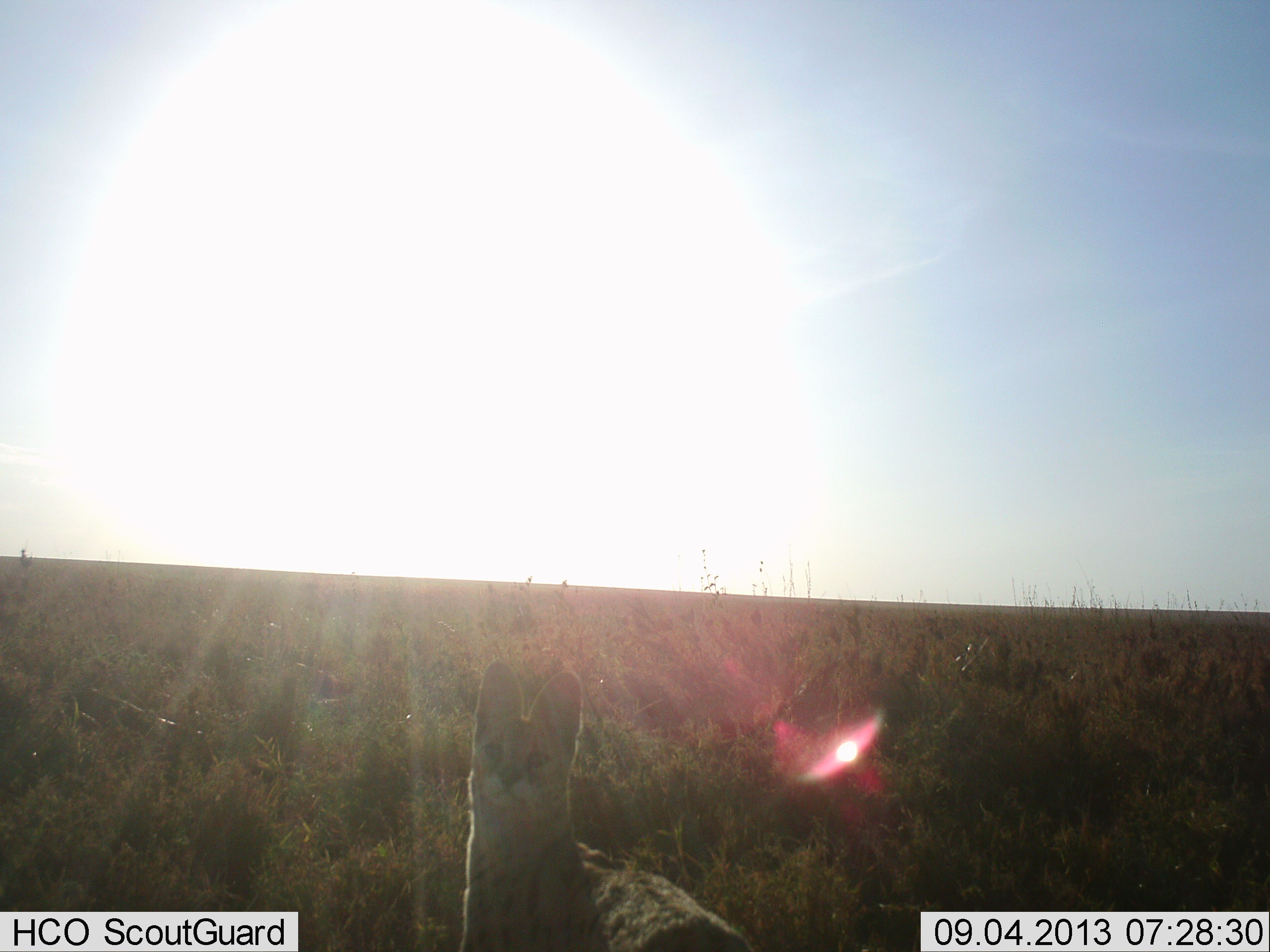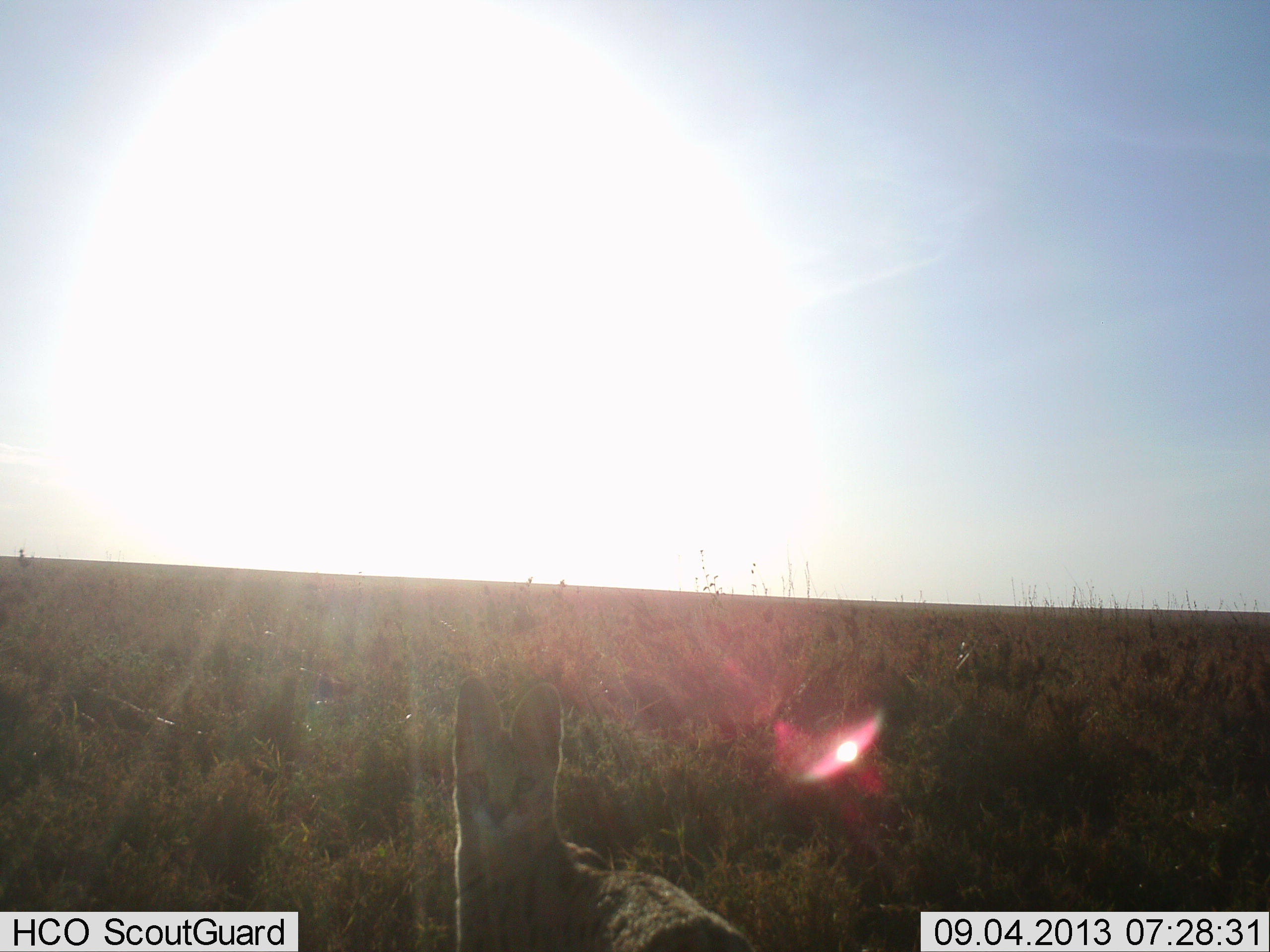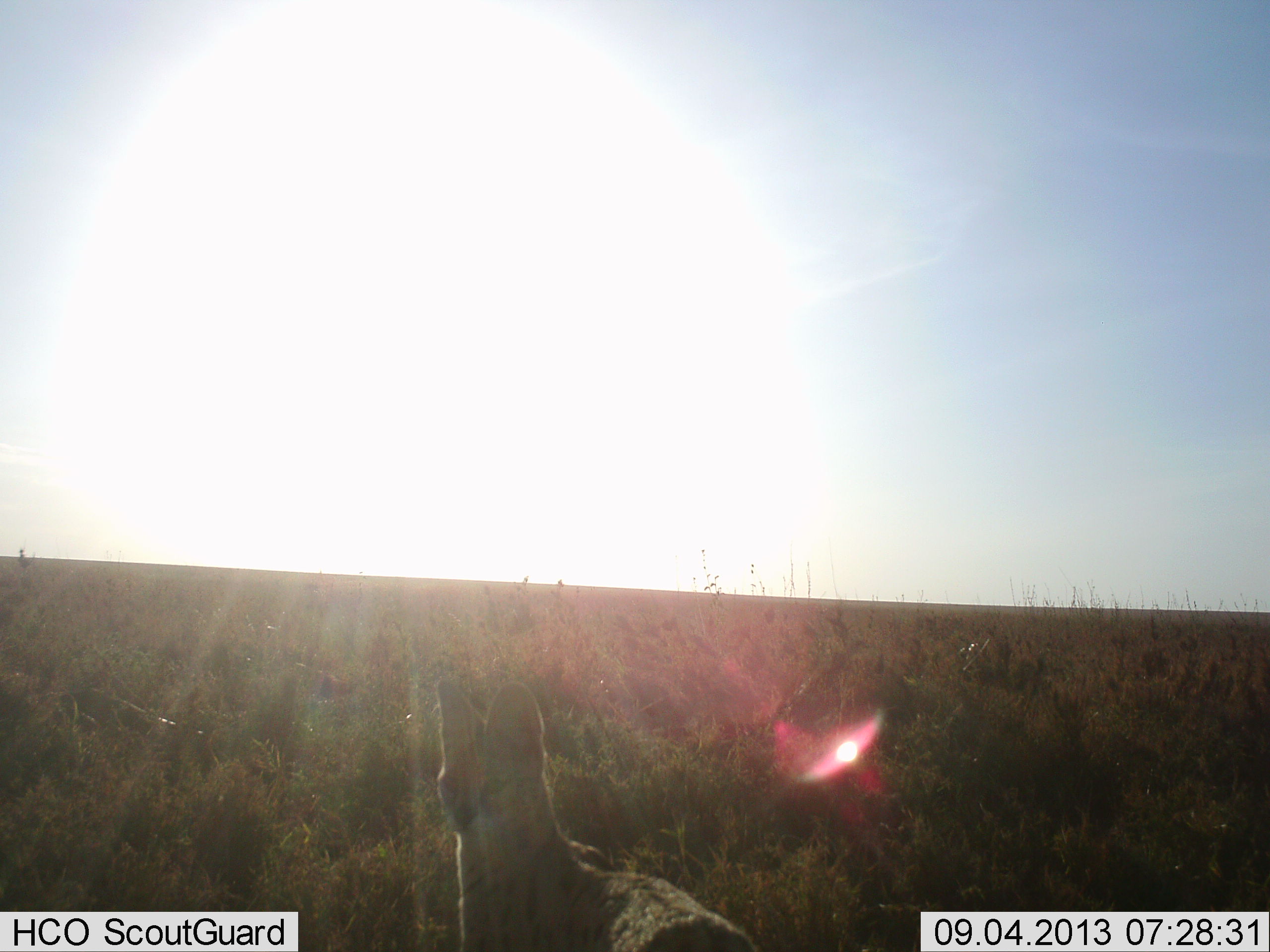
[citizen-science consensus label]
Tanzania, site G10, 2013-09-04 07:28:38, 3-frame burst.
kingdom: Animalia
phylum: Chordata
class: Mammalia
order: Carnivora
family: Felidae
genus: Leptailurus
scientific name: Leptailurus serval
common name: serval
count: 1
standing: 80%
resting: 20%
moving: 0%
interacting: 0%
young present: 0%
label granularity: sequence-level